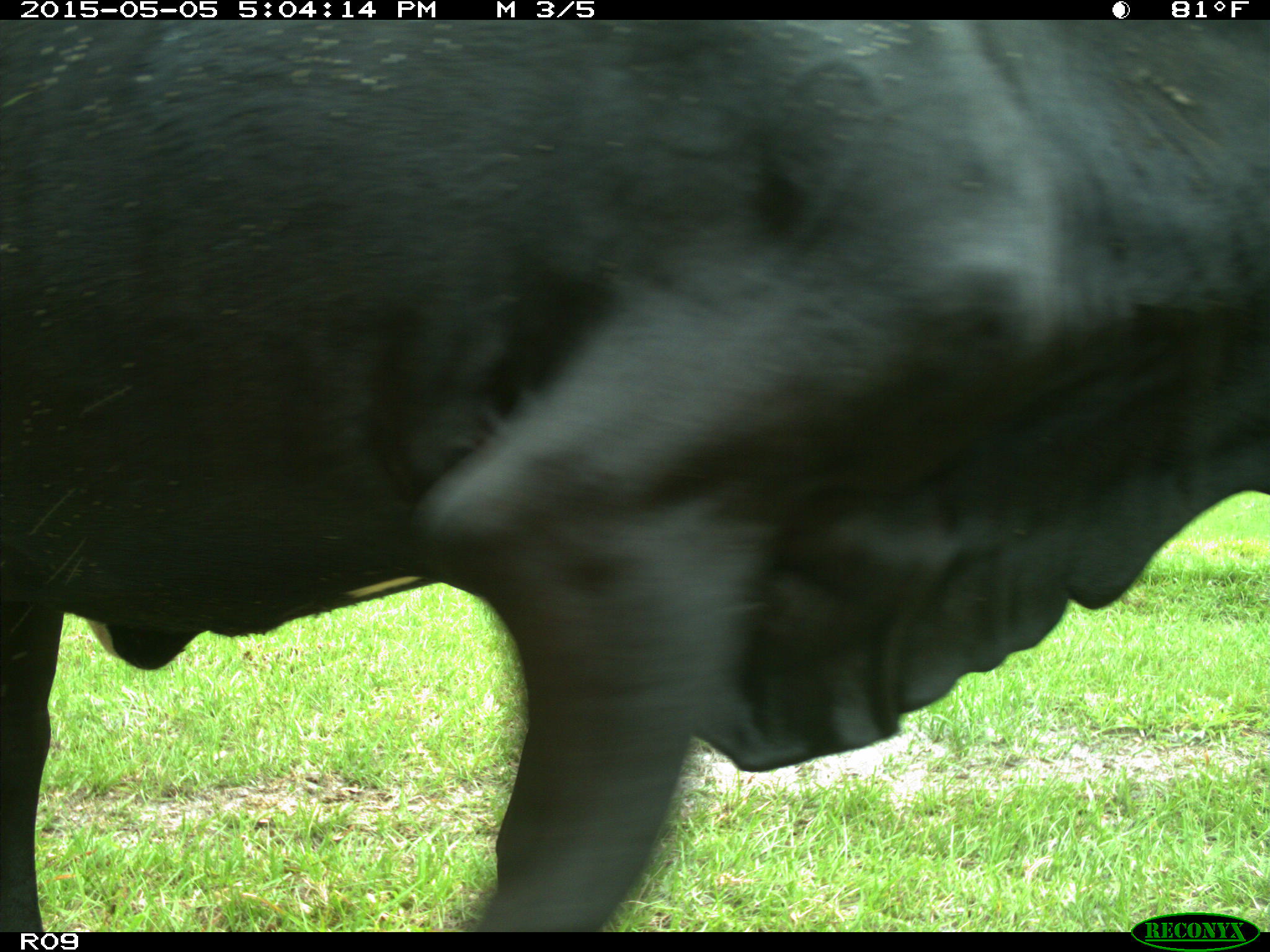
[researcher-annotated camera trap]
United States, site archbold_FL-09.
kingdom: Animalia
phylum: Chordata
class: Mammalia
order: Artiodactyla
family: Bovidae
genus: Bos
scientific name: Bos taurus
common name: domestic cow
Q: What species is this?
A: Bos taurus (domestic cow).